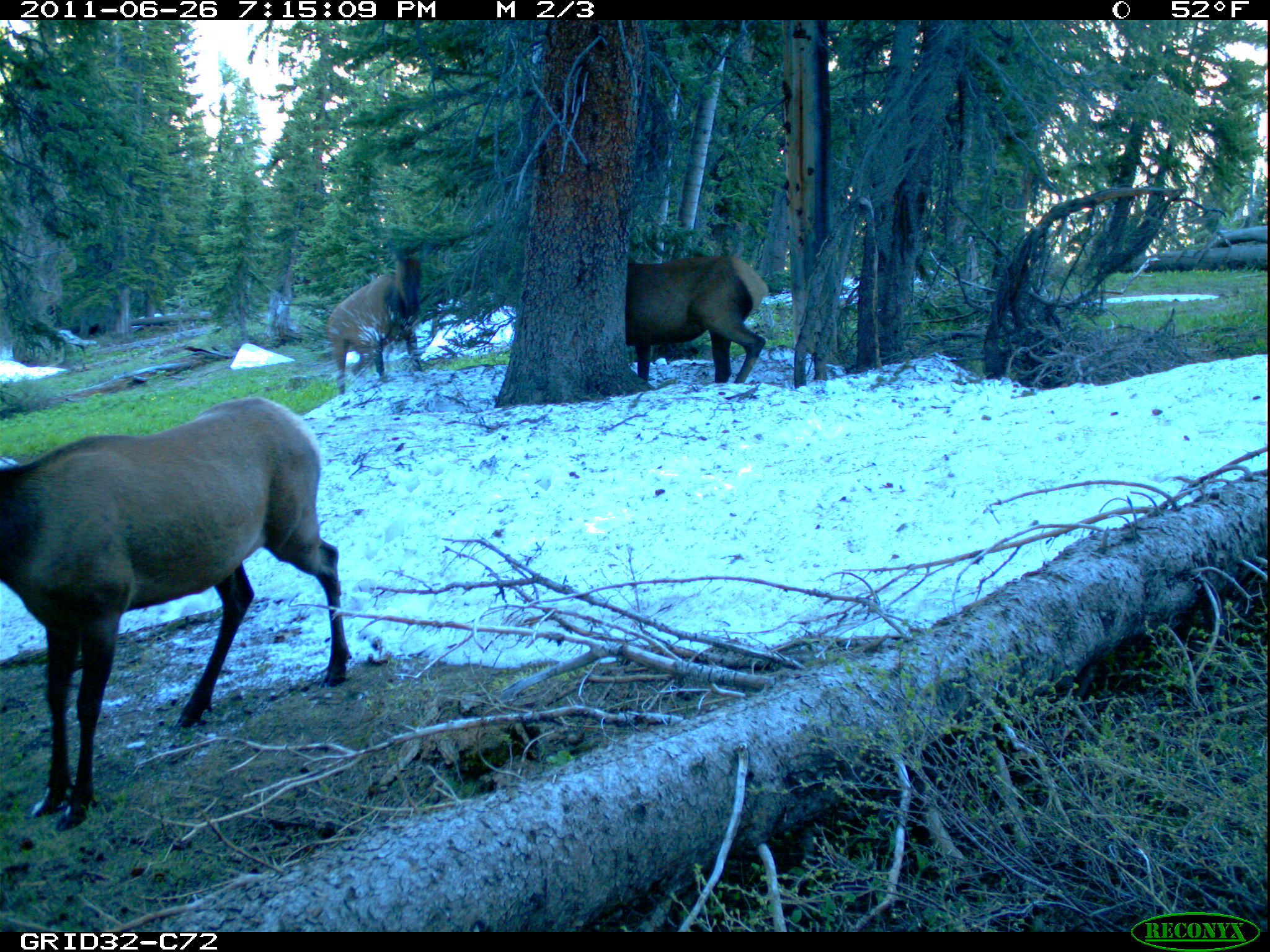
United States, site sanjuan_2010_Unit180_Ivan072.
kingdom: Animalia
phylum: Chordata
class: Mammalia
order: Artiodactyla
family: Cervidae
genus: Cervus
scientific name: Cervus elaphus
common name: red deer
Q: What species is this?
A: Cervus elaphus (red deer).